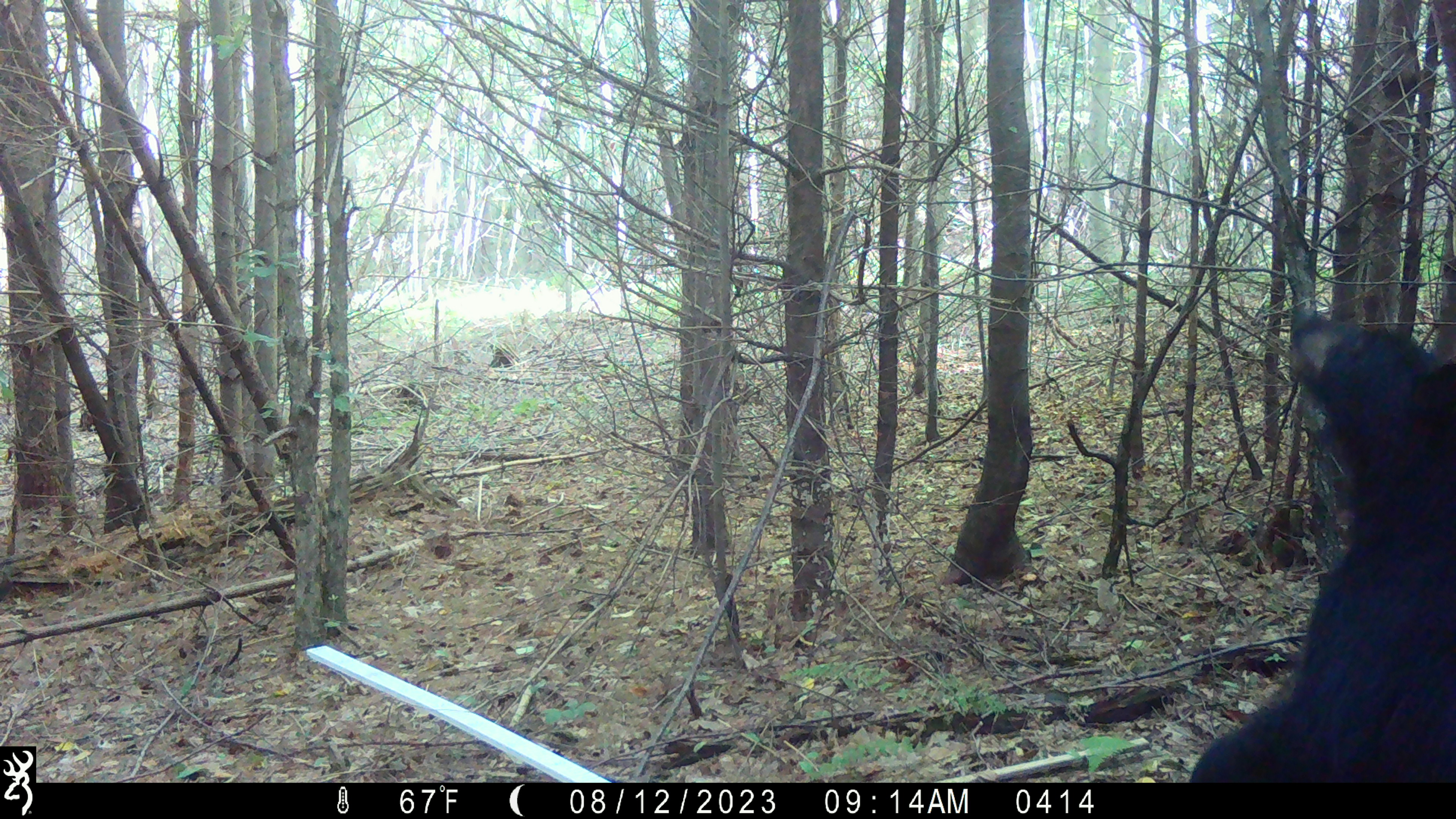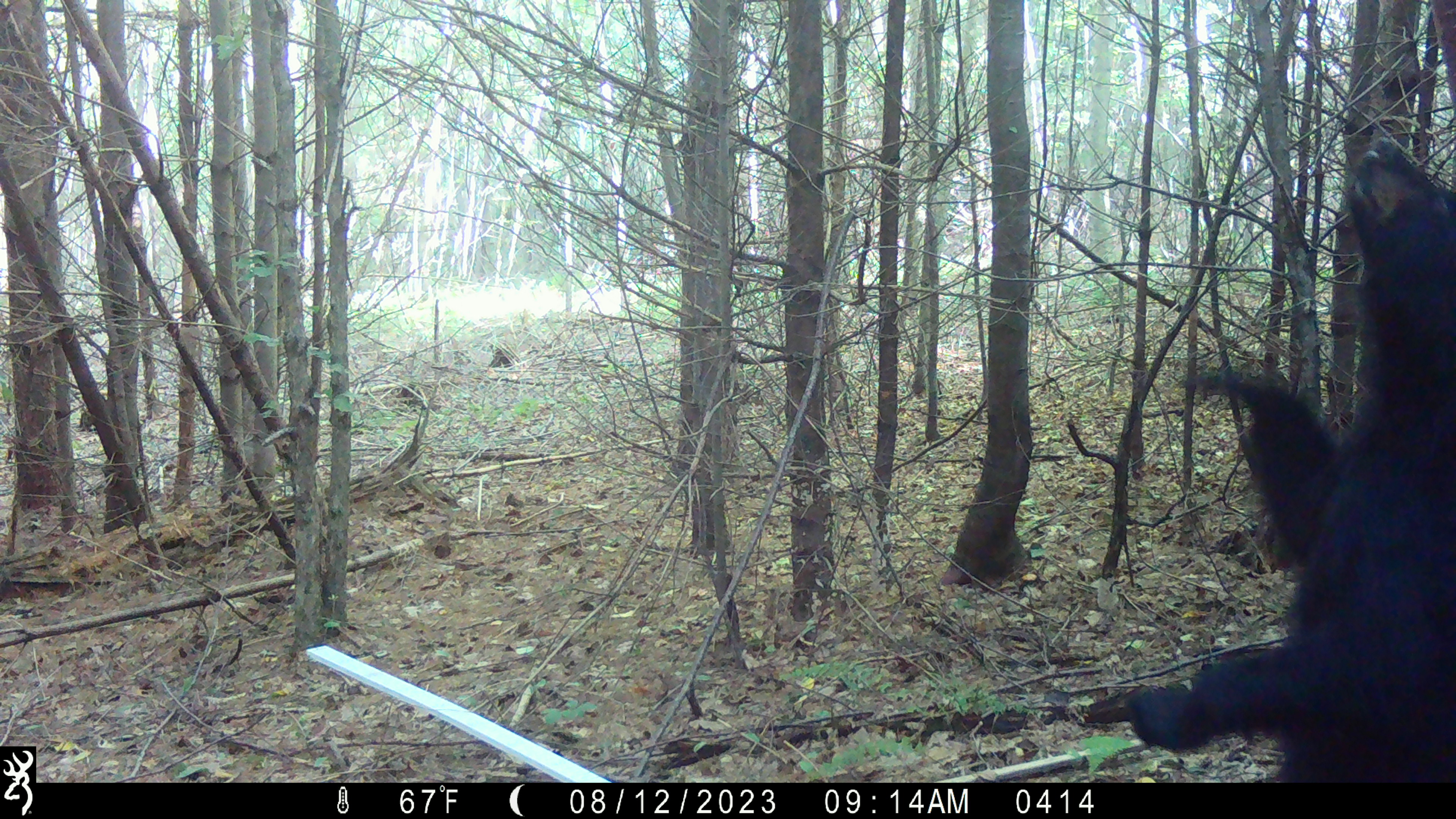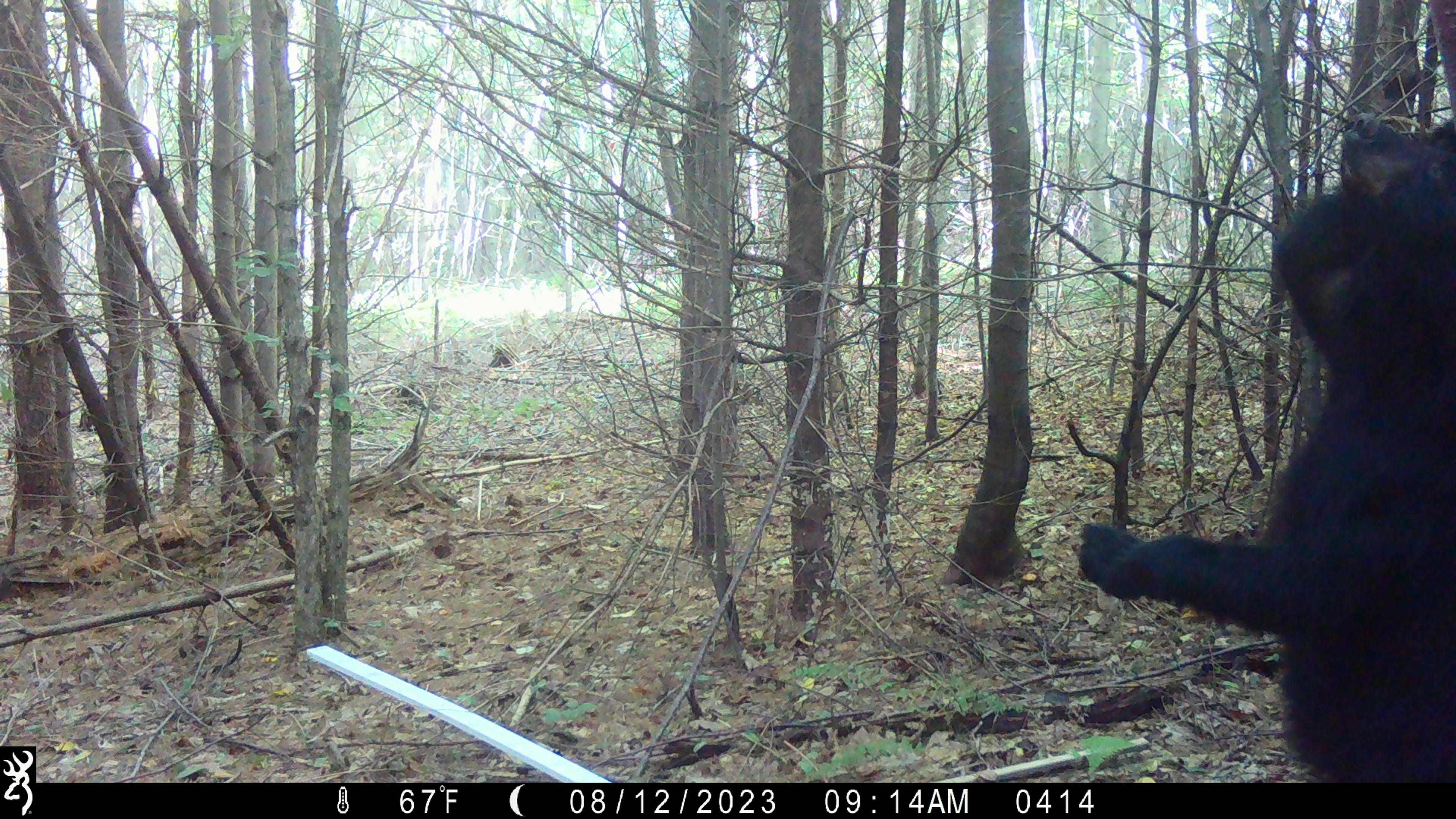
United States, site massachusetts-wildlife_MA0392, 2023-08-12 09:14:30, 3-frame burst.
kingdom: Animalia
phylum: Chordata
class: Mammalia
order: Carnivora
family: Ursidae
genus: Ursus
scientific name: Ursus americanus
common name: black bear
Black bear (Ursus americanus).